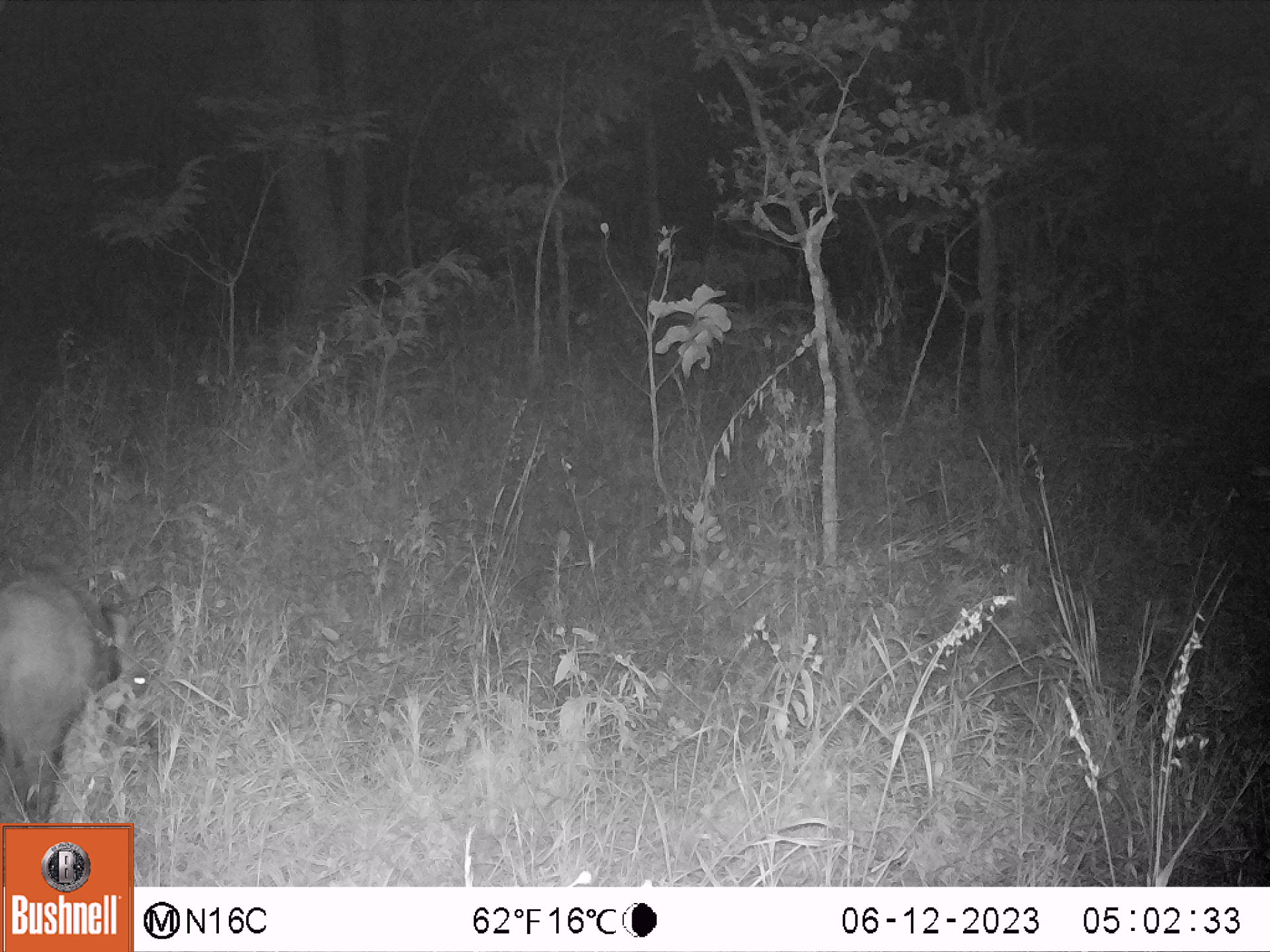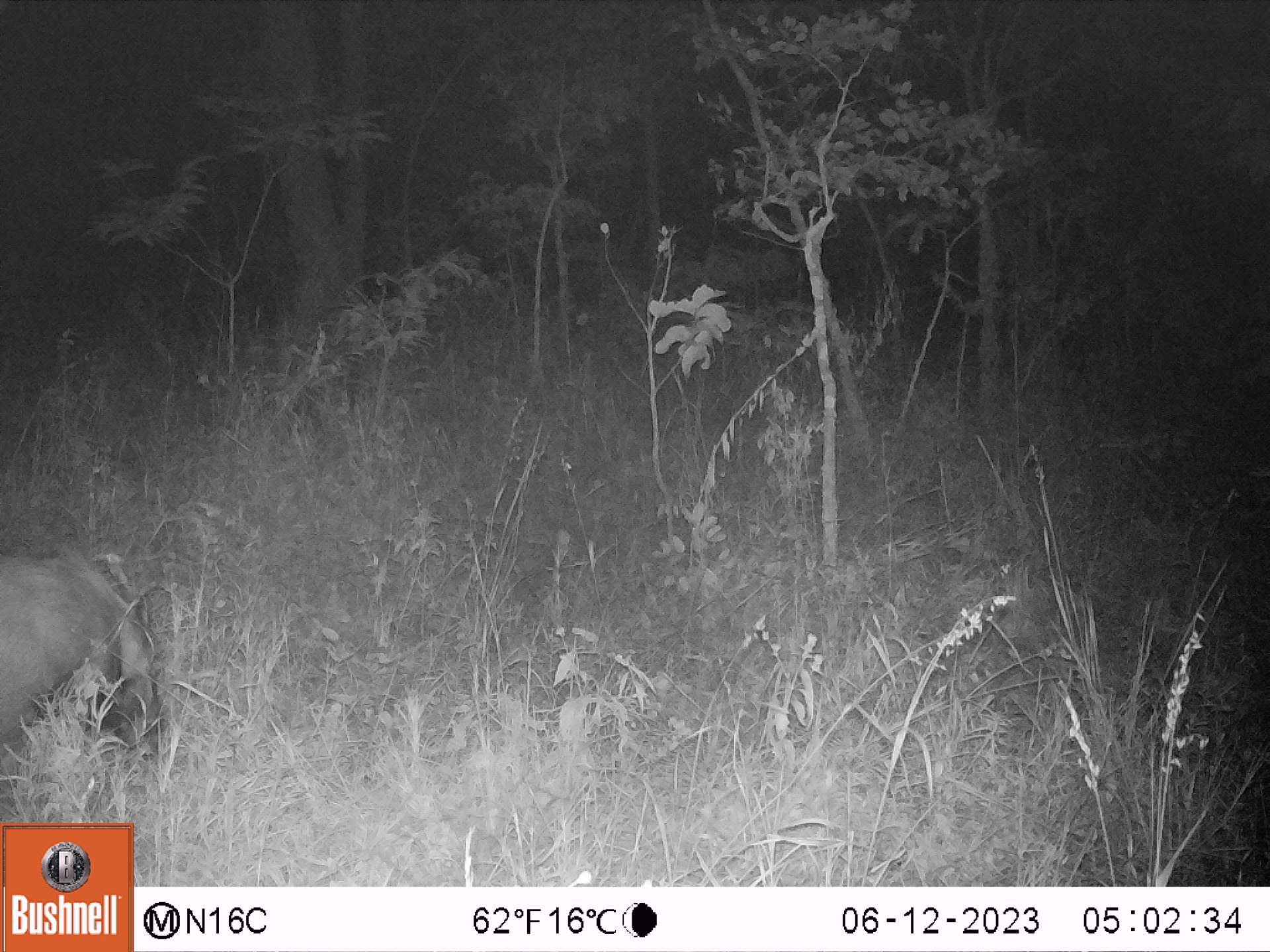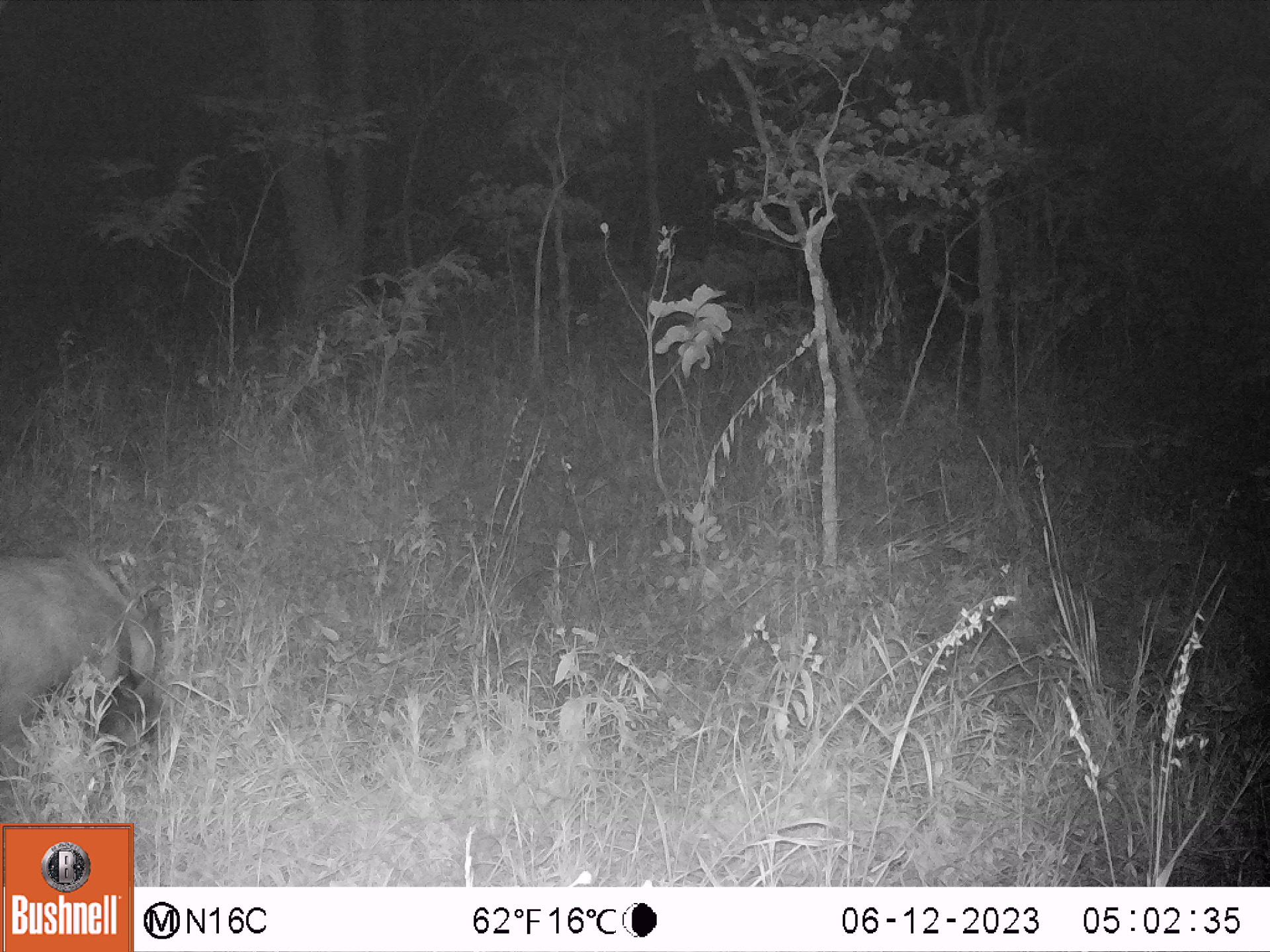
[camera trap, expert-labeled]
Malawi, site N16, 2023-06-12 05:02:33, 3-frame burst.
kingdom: Animalia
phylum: Chordata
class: Mammalia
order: Artiodactyla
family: Suidae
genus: Potamochoerus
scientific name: Potamochoerus larvatus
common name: bushpig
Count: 1.